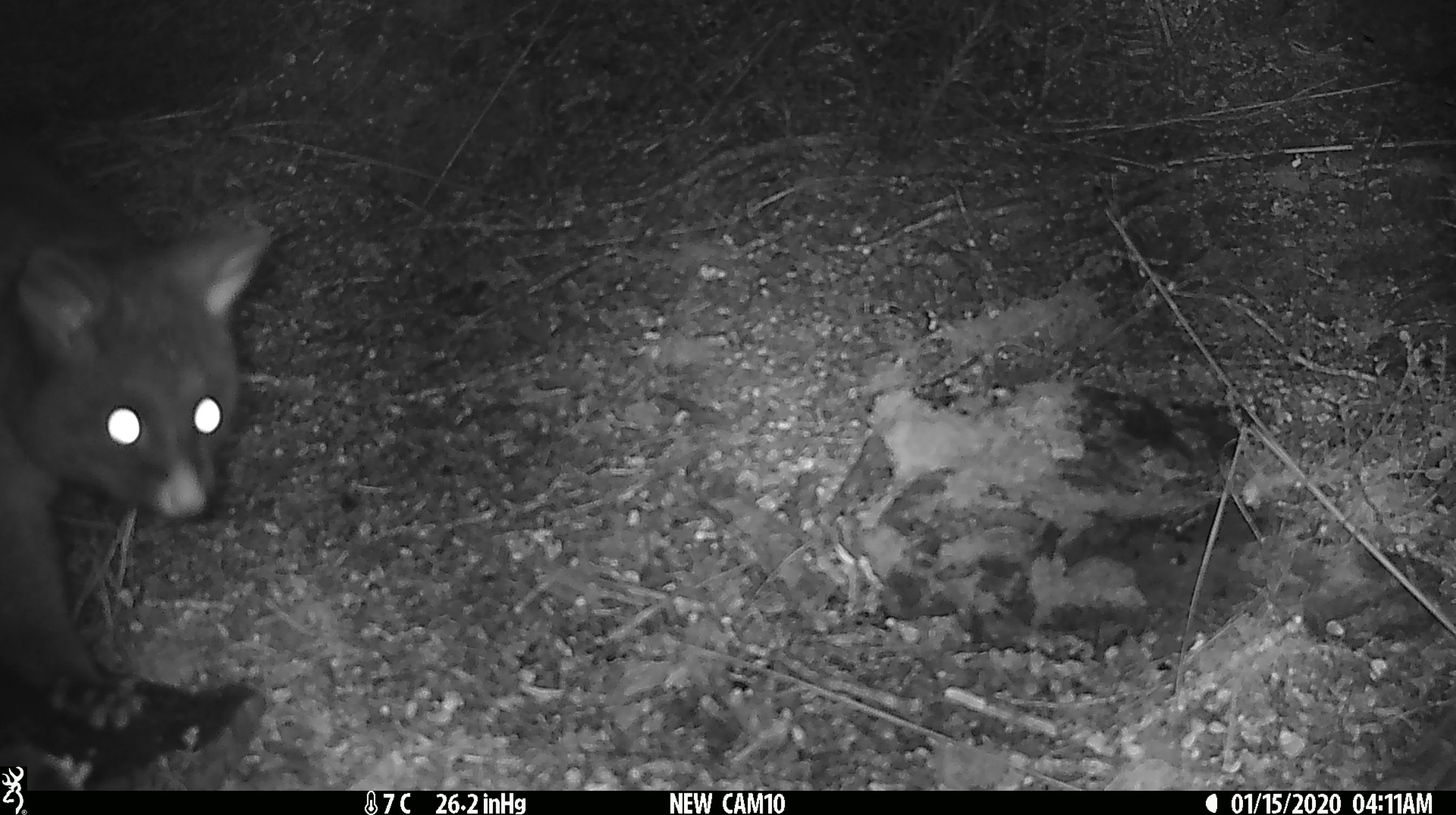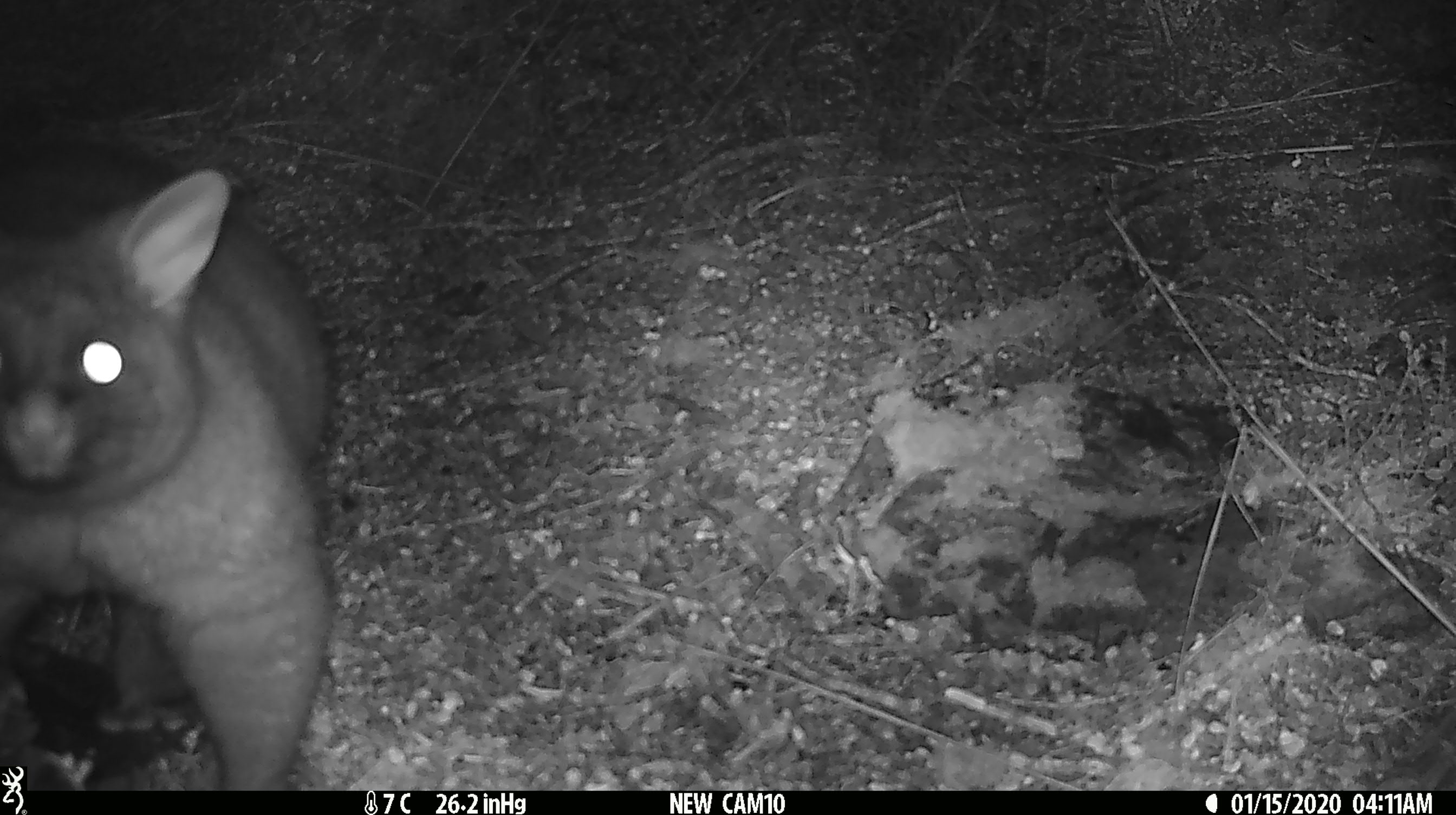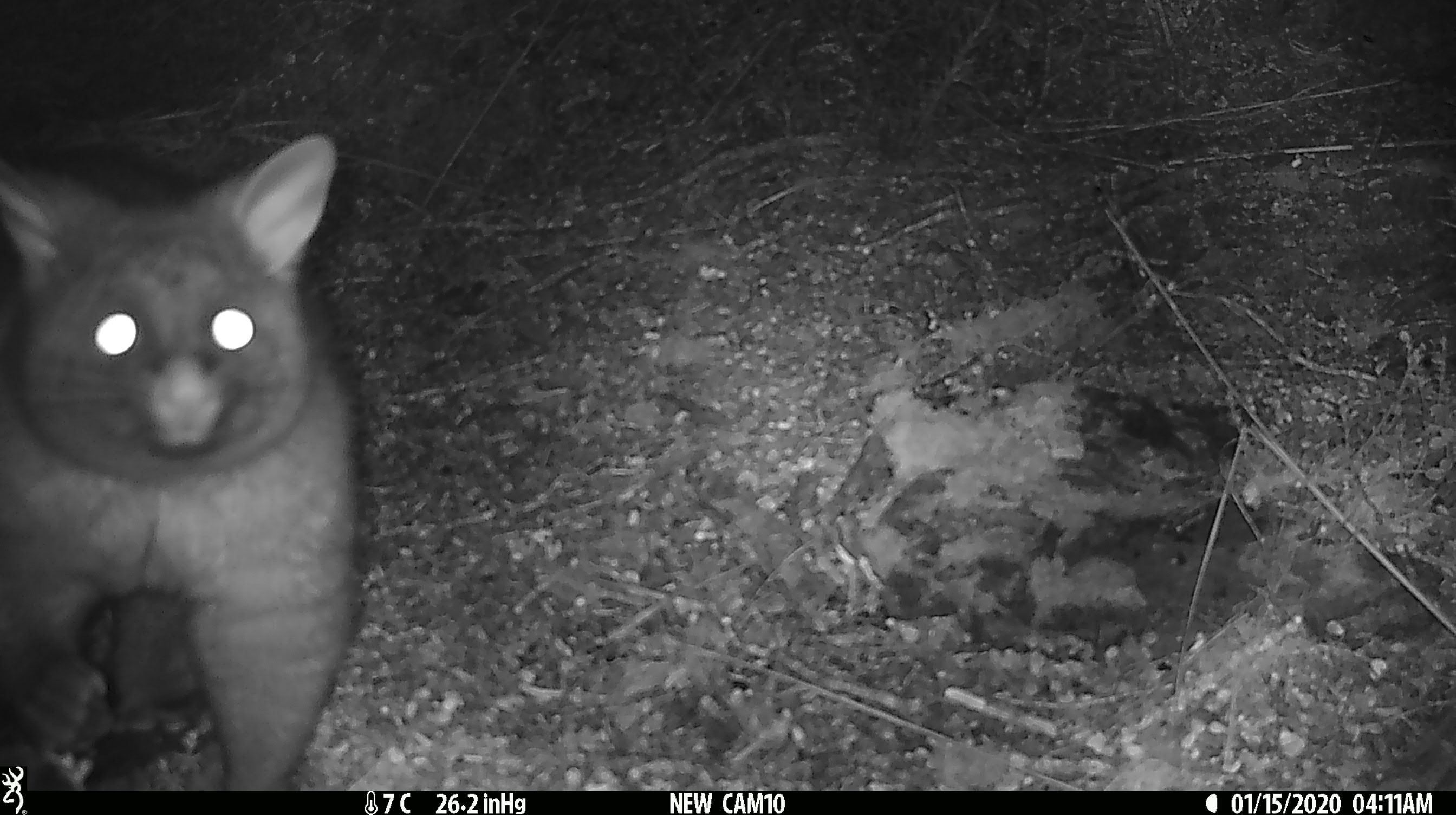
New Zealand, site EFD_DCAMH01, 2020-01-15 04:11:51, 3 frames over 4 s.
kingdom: Animalia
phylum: Chordata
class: Mammalia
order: Diprotodontia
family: Phalangeridae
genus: Trichosurus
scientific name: Trichosurus vulpecula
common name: common brushtail possum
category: possum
Possum (common brushtail possum) (Trichosurus vulpecula).